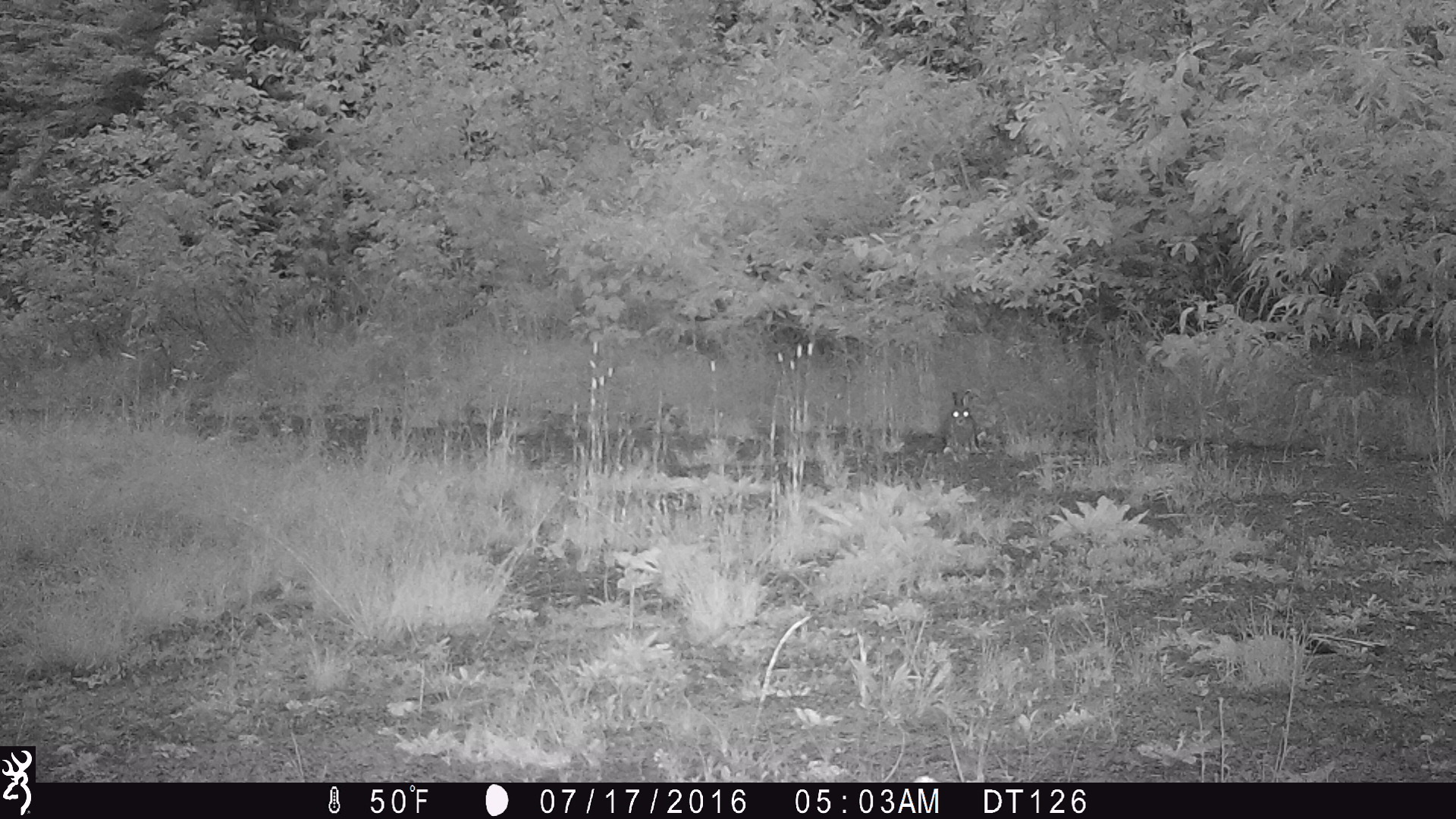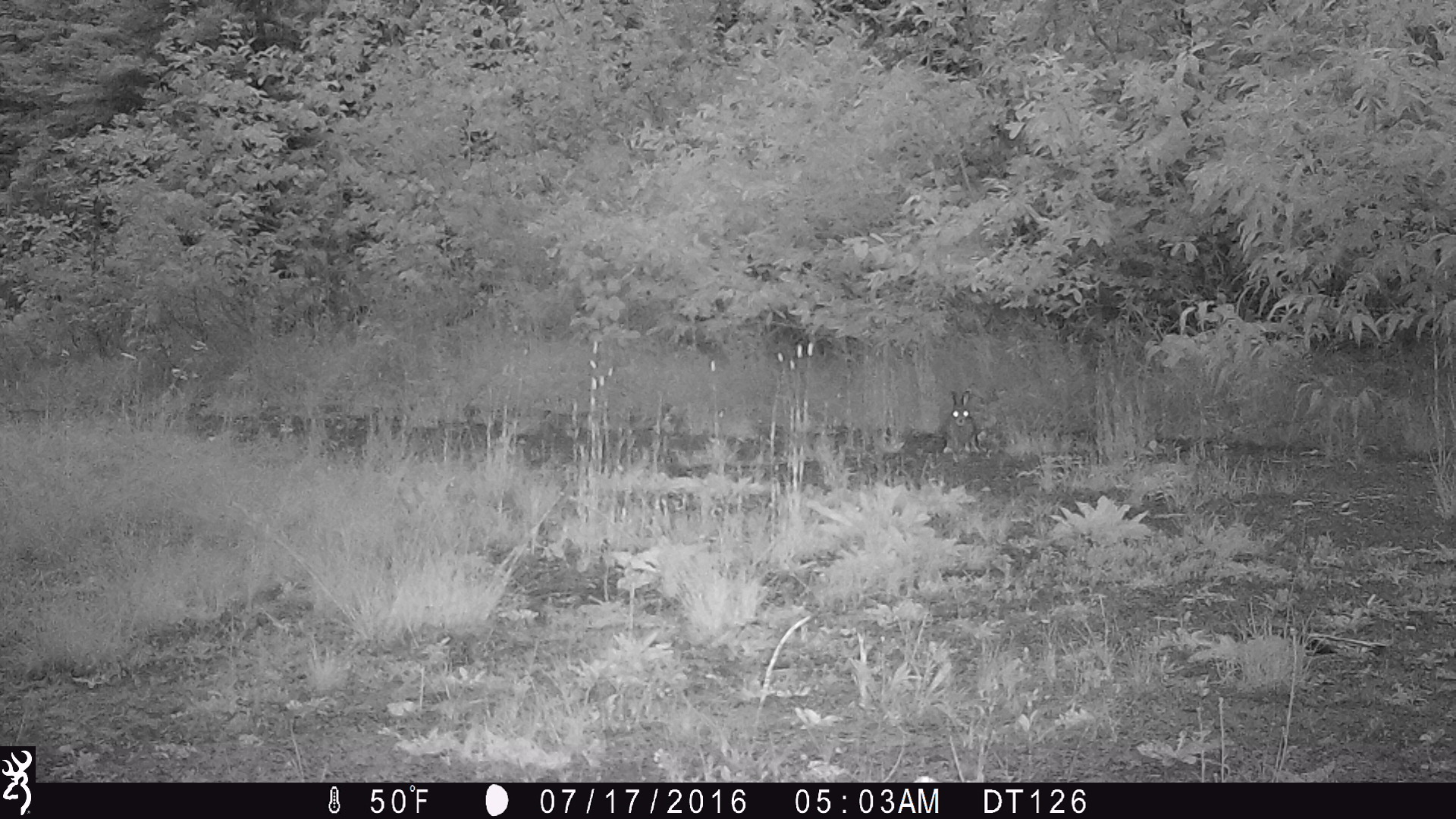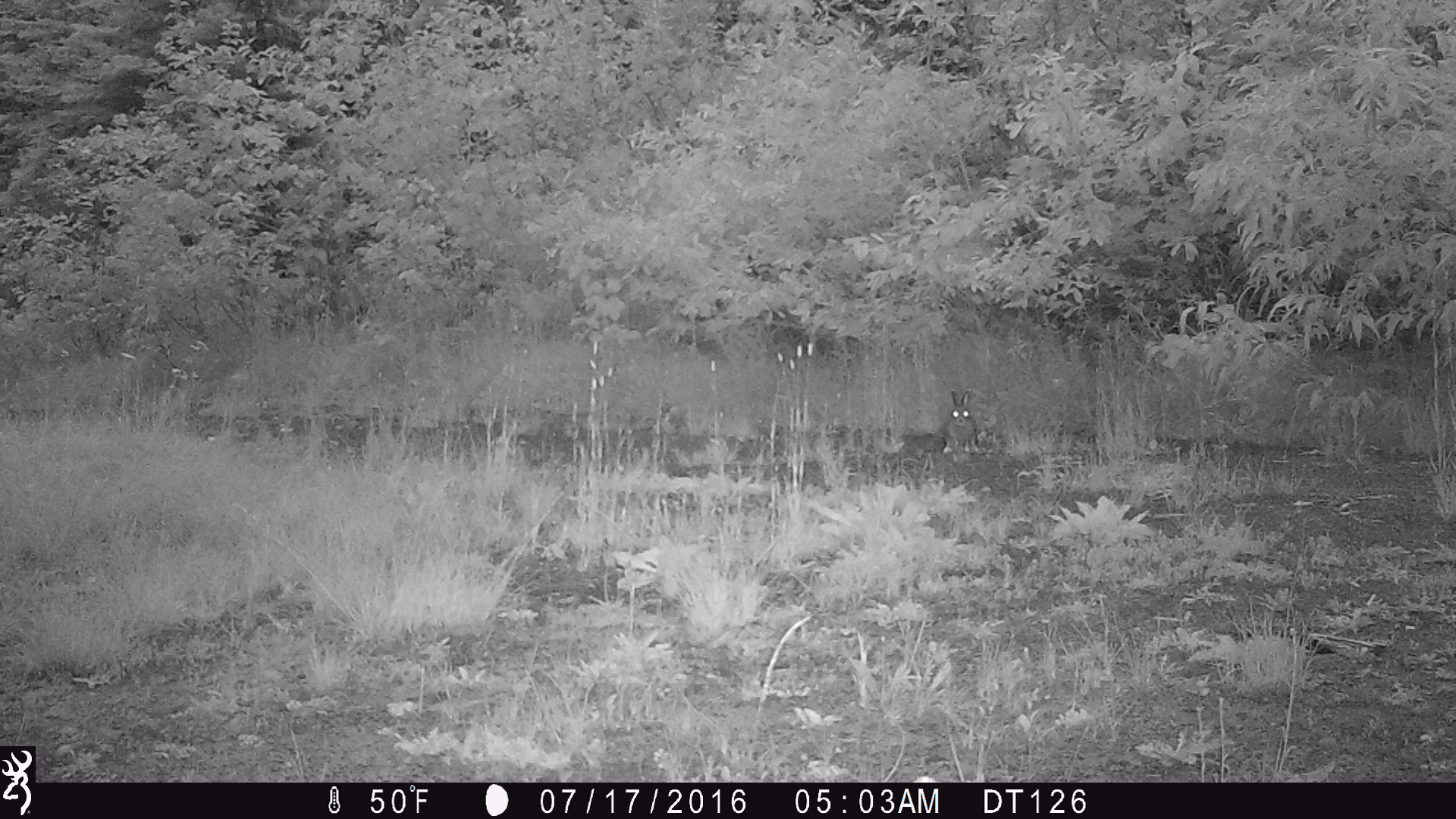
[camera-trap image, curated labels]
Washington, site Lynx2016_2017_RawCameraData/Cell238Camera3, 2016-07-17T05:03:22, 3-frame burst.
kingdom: Animalia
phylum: Chordata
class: Mammalia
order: Lagomorpha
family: Leporidae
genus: Lepus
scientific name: Lepus americanus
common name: snowshoe hare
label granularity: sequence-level